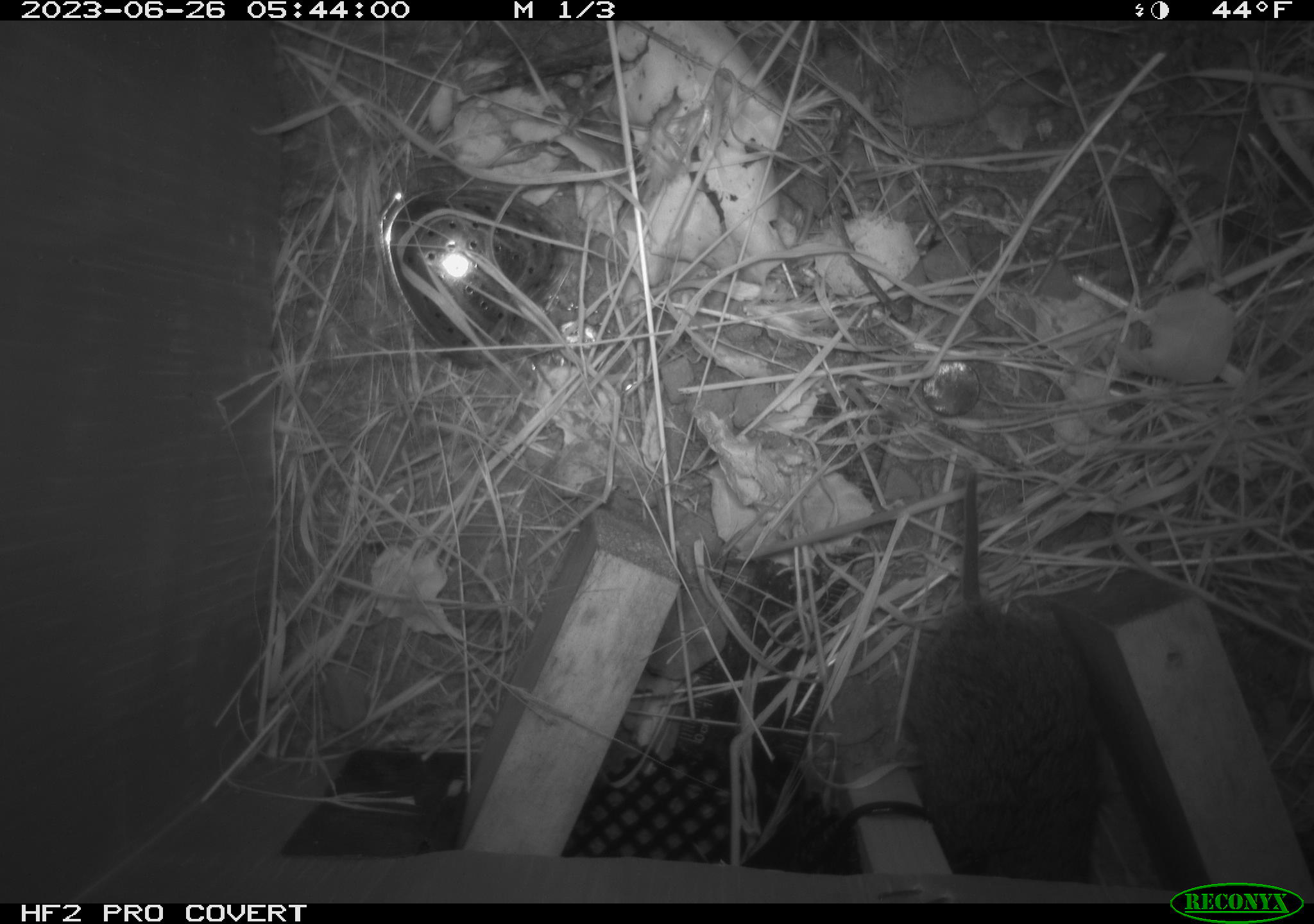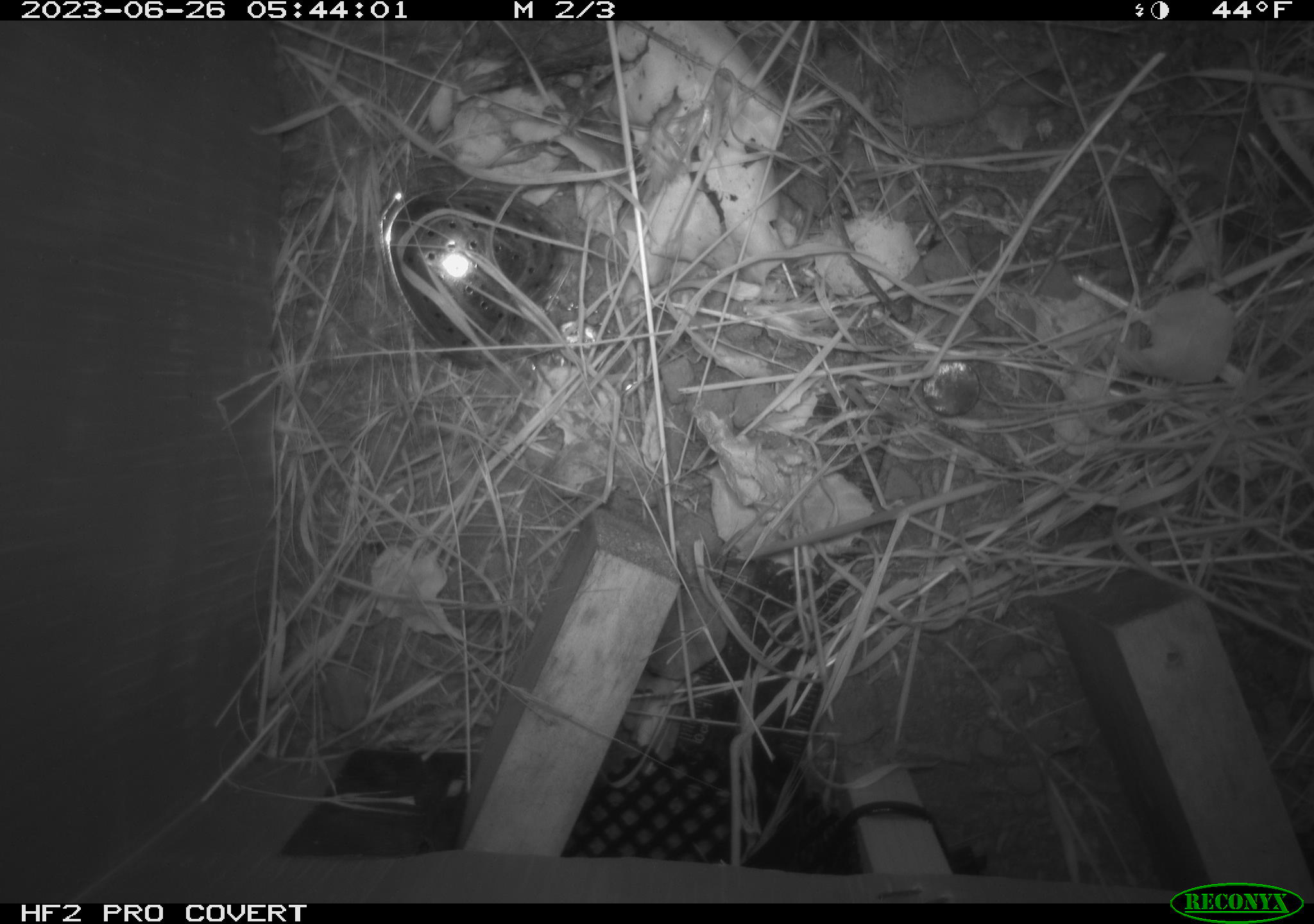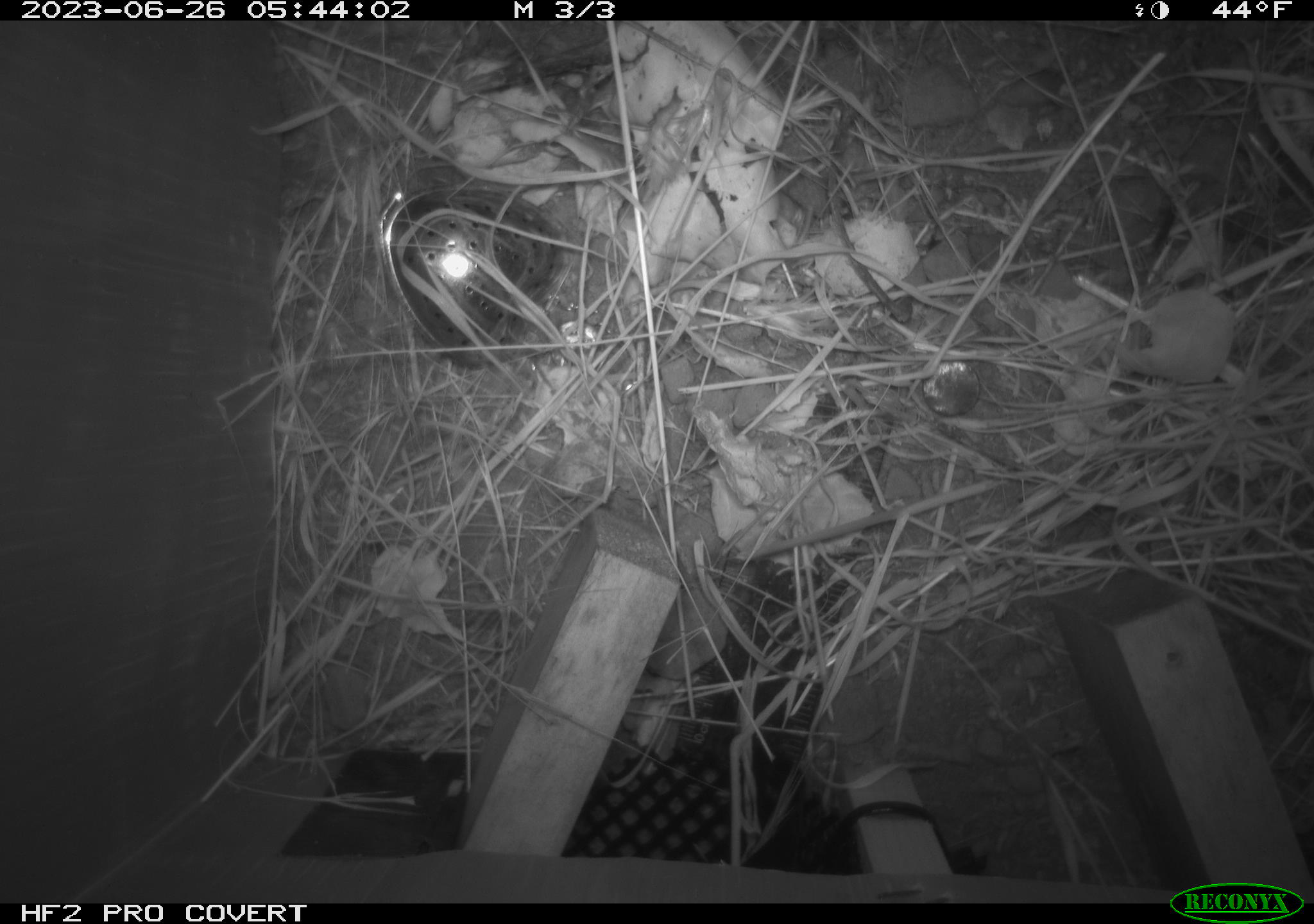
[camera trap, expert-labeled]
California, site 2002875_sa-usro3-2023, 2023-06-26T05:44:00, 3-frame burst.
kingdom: Animalia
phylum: Chordata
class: Mammalia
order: Rodentia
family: Cricetidae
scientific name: Arvicolinae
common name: voles, lemmings, and muskrats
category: arvicolinae subfamily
Arvicolinae subfamily (voles, lemmings, and muskrats) (Arvicolinae).